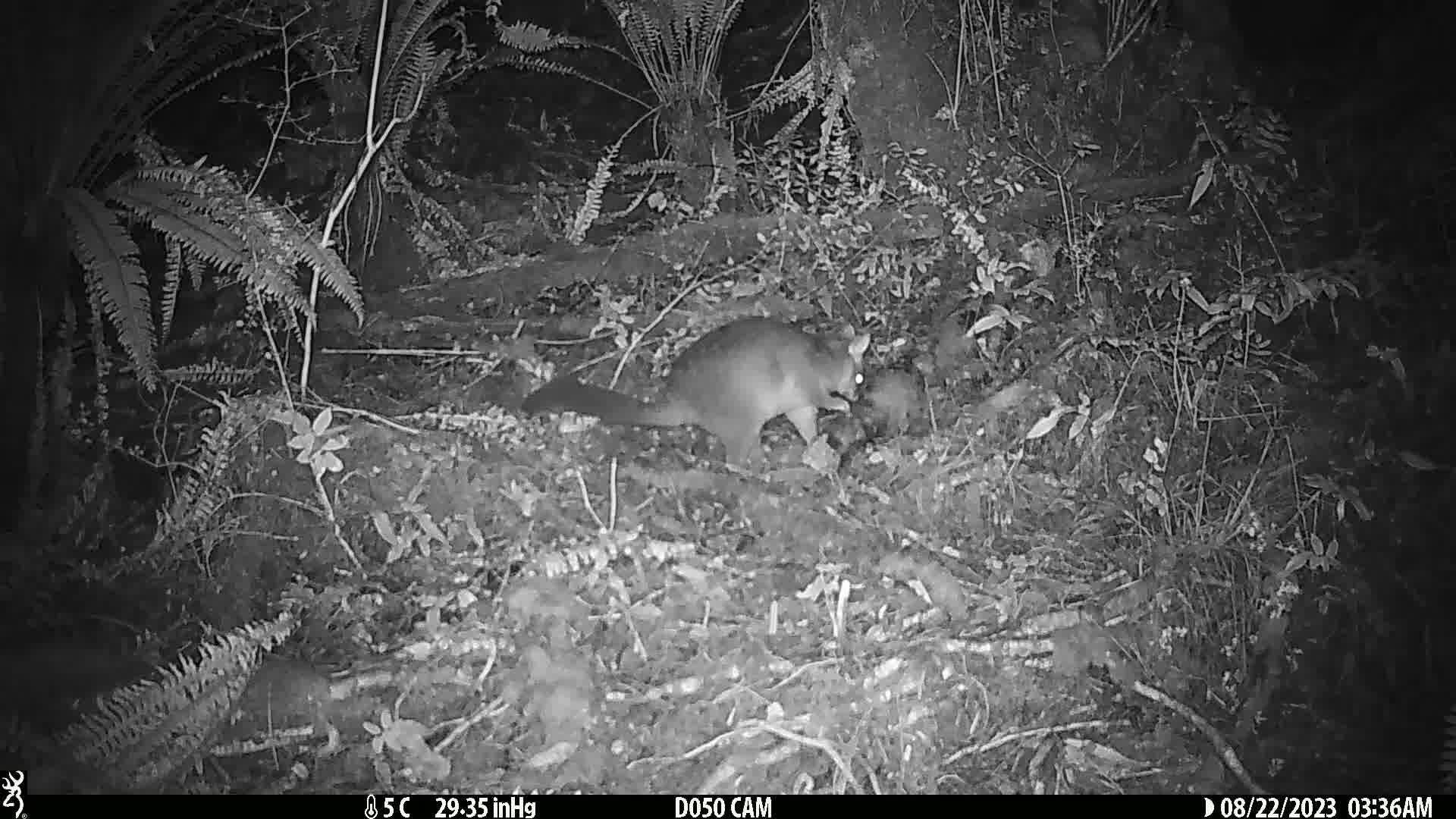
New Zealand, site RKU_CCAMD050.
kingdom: Animalia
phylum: Chordata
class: Mammalia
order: Diprotodontia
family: Phalangeridae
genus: Trichosurus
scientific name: Trichosurus vulpecula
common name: common brushtail possum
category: possum